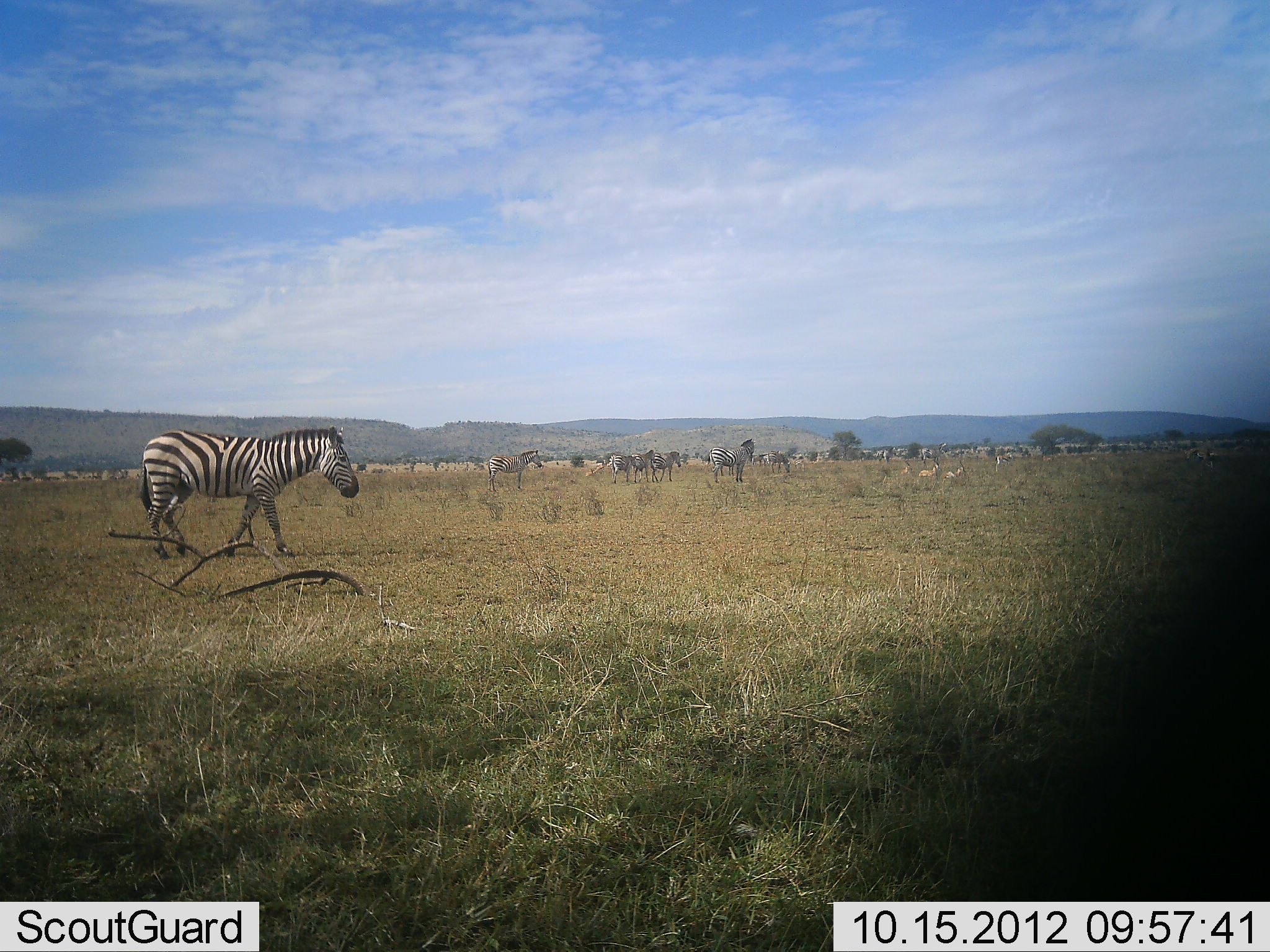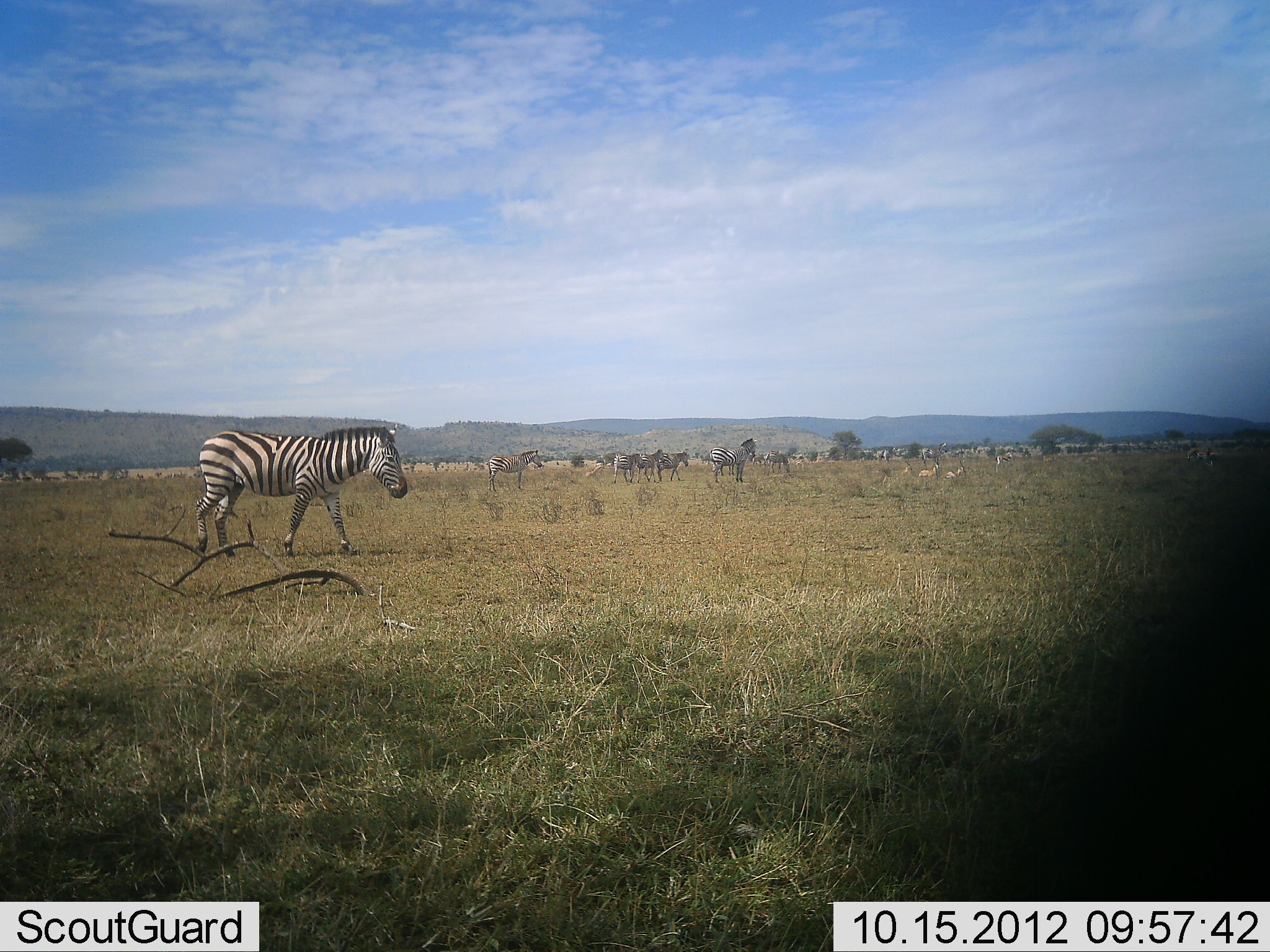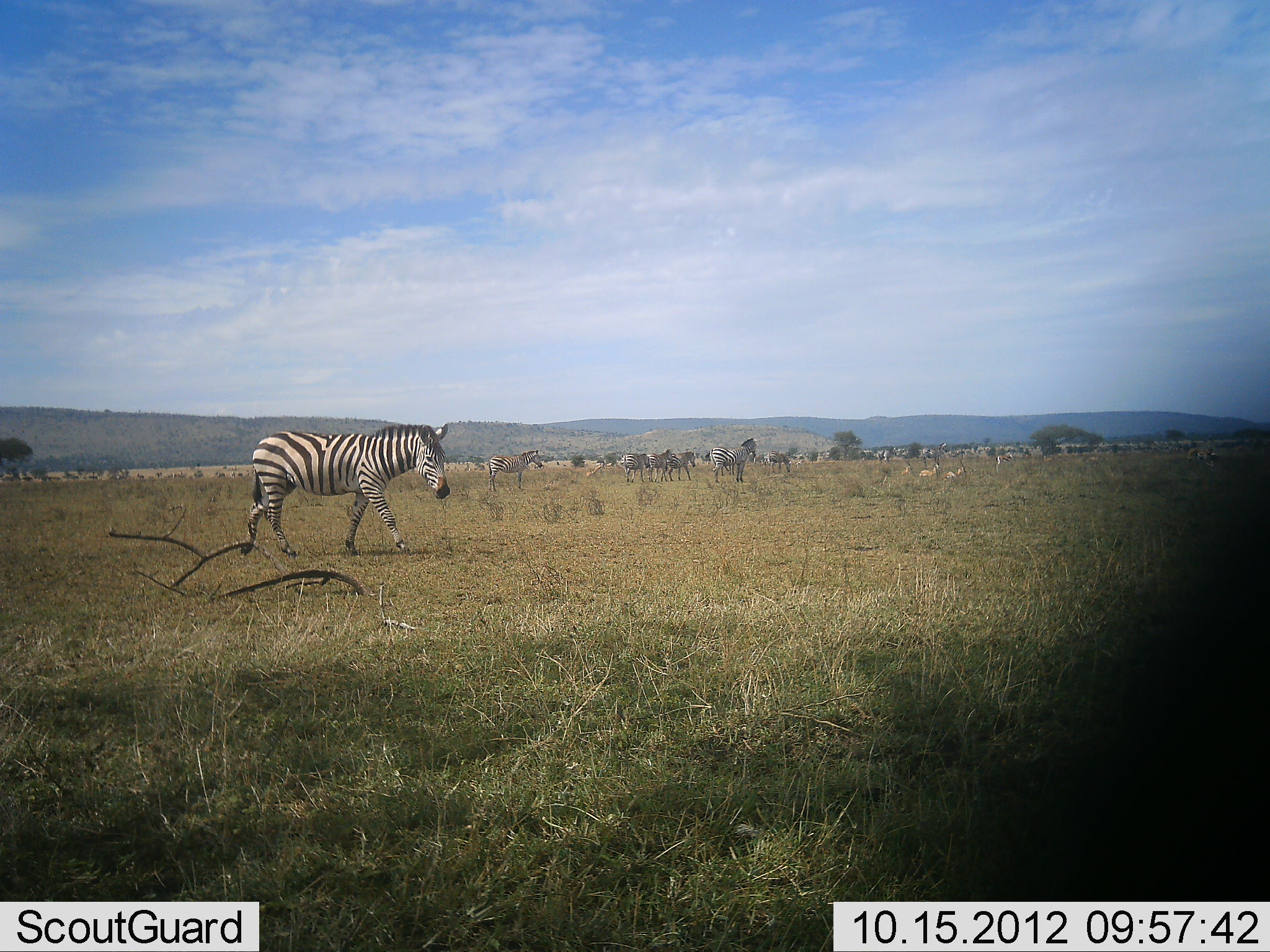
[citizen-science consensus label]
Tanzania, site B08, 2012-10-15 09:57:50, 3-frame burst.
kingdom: Animalia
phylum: Chordata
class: Mammalia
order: Perissodactyla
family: Equidae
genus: Equus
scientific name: Equus quagga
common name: plains zebra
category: zebra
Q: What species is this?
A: Zebra (plains zebra) (Equus quagga).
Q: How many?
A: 11-50.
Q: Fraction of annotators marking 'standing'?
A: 70%.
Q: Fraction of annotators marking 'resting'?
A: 0%.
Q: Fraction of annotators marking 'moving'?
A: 90%.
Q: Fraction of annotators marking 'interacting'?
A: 0%.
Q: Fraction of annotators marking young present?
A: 0%.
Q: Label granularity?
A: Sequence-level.